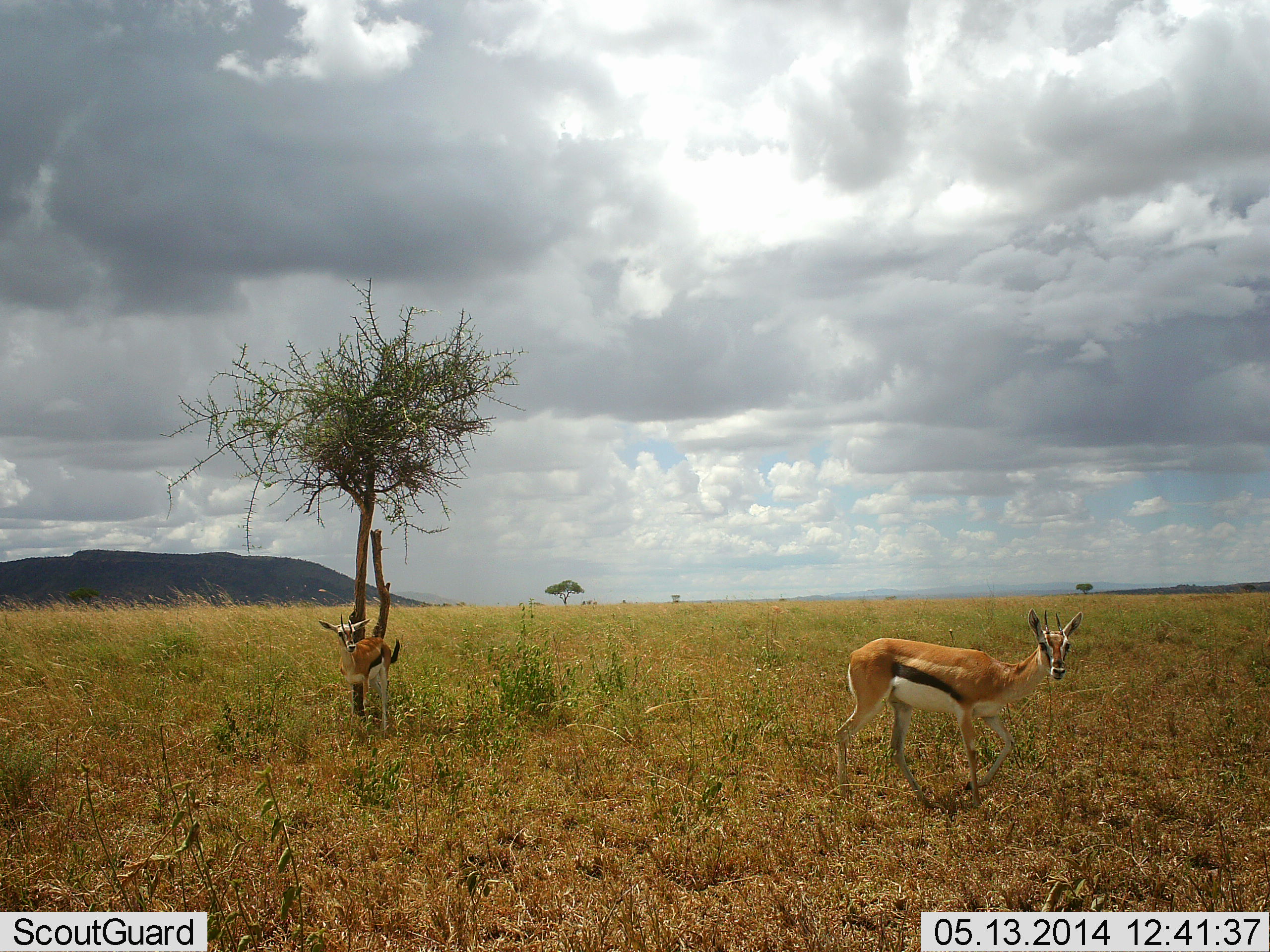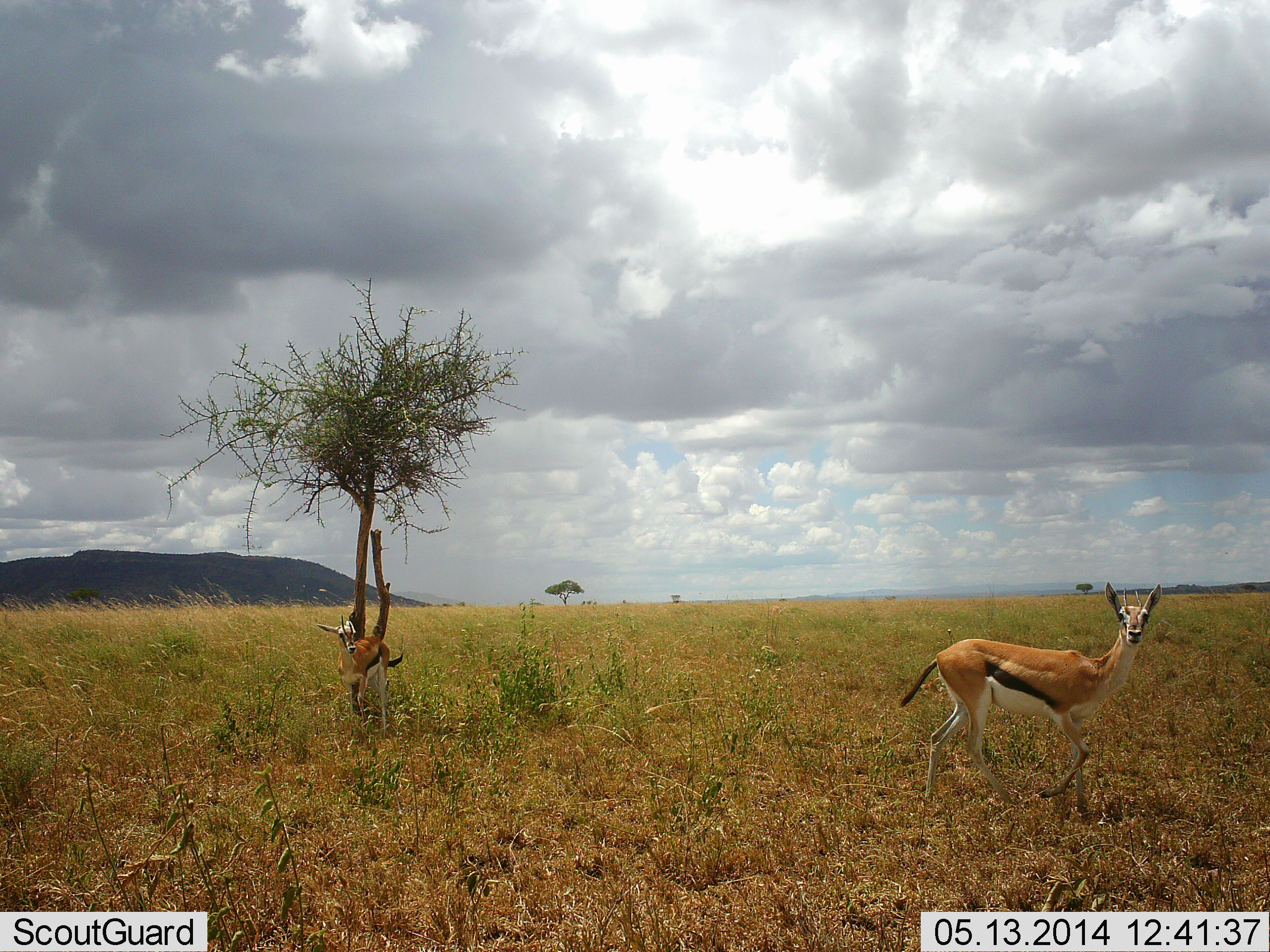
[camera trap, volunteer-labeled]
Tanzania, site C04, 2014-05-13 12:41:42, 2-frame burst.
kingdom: Animalia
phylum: Chordata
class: Mammalia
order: Artiodactyla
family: Bovidae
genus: Eudorcas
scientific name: Eudorcas thomsonii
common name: thomson's gazelle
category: gazellethomsons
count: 2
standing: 90%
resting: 10%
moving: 70%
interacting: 0%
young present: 0%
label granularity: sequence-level